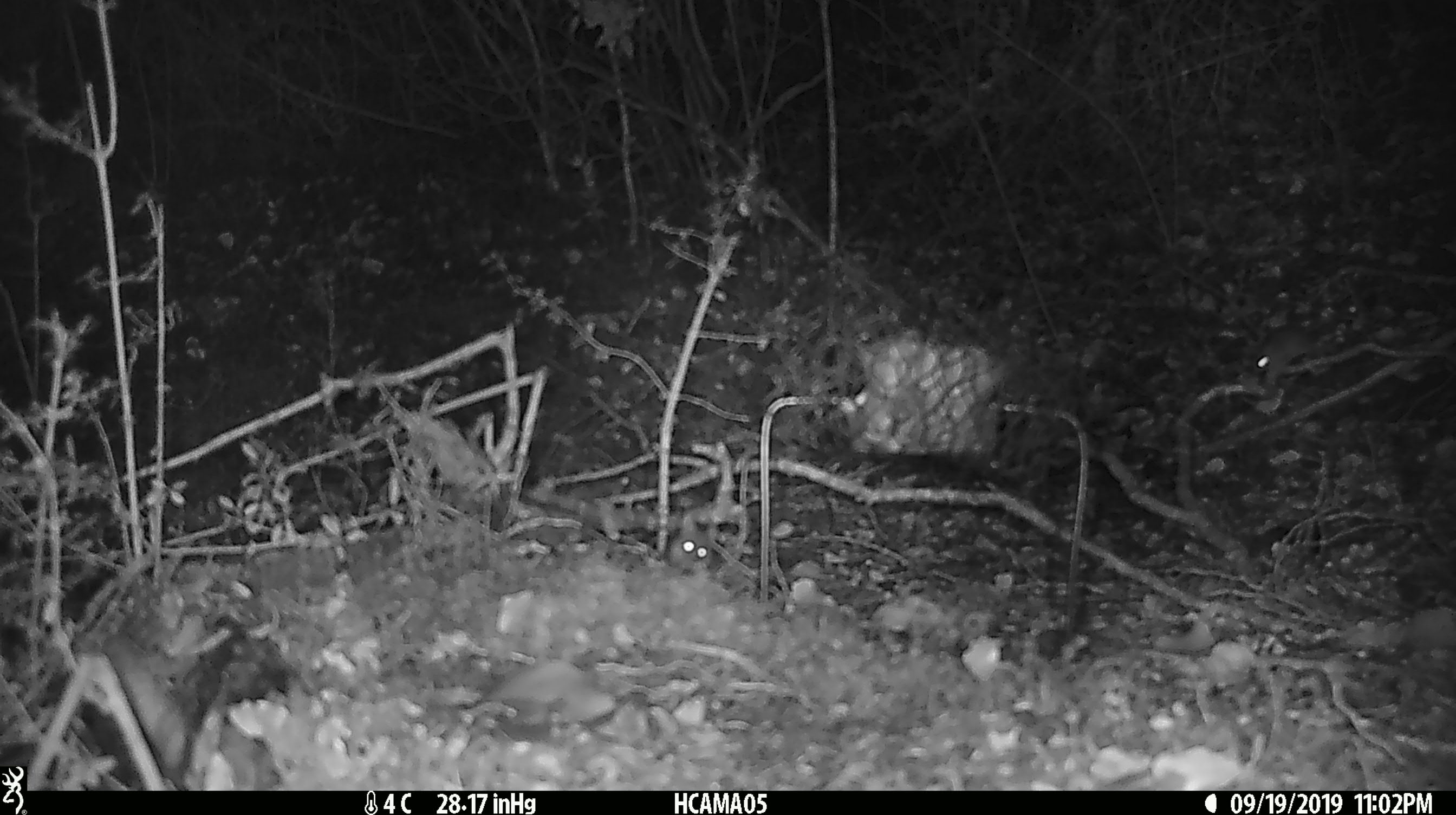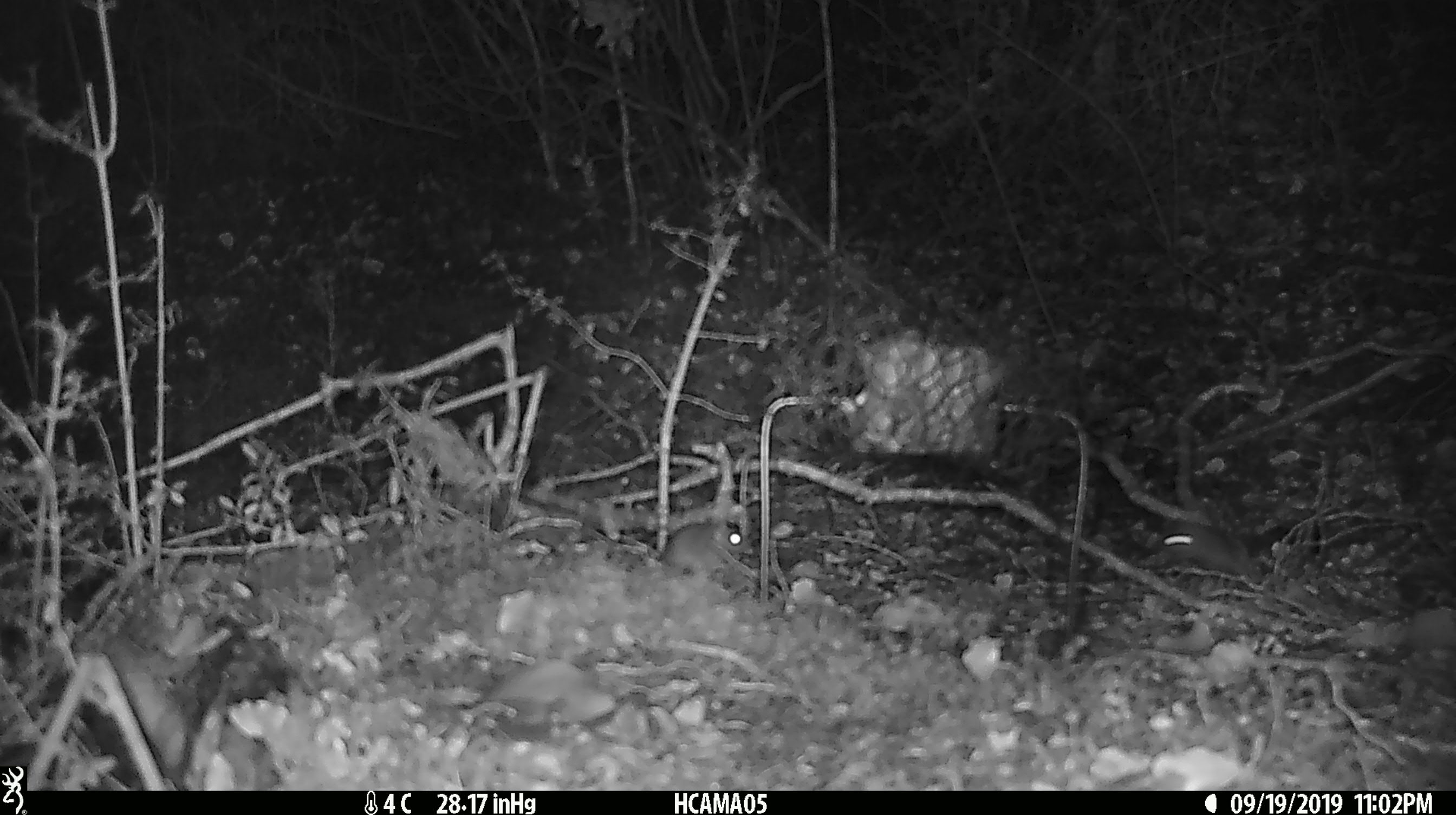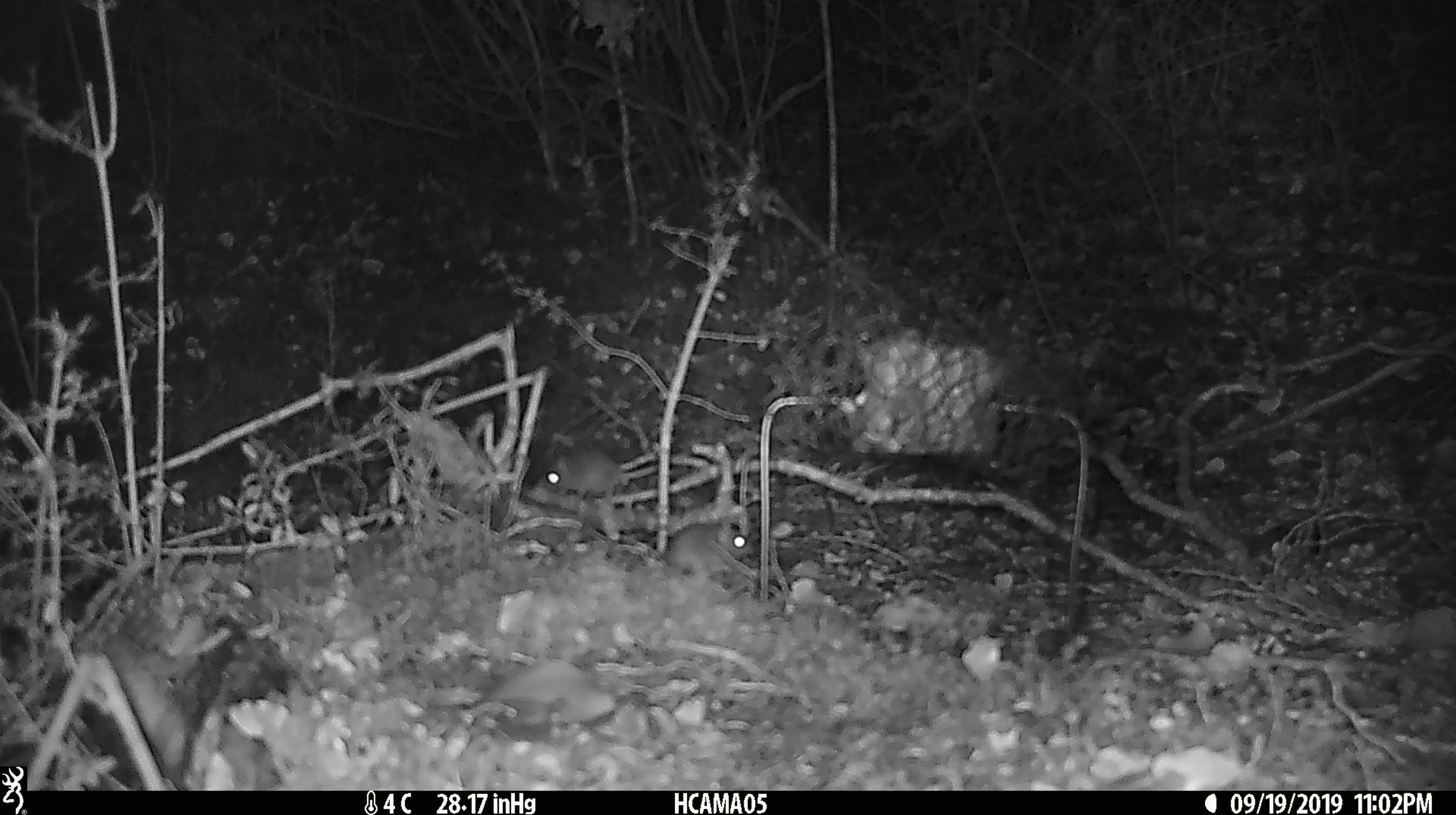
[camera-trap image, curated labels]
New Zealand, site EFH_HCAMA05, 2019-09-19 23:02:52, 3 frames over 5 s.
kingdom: Animalia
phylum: Chordata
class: Mammalia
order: Rodentia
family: Muridae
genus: Mus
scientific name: Mus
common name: mouse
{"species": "mouse (Mus)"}